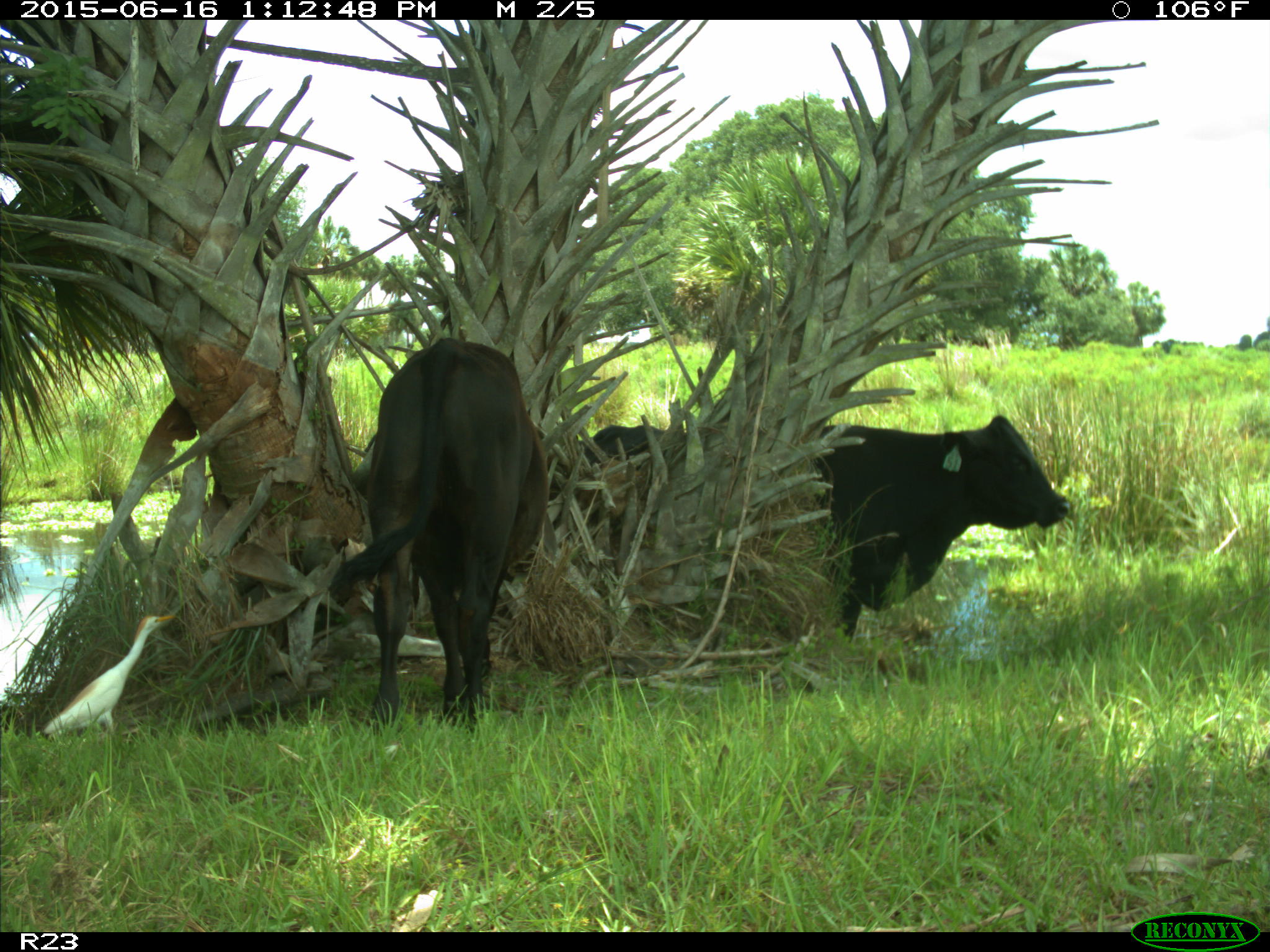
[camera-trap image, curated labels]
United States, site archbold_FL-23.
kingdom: Animalia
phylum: Chordata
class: Mammalia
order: Artiodactyla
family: Bovidae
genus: Bos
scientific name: Bos taurus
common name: domestic cow